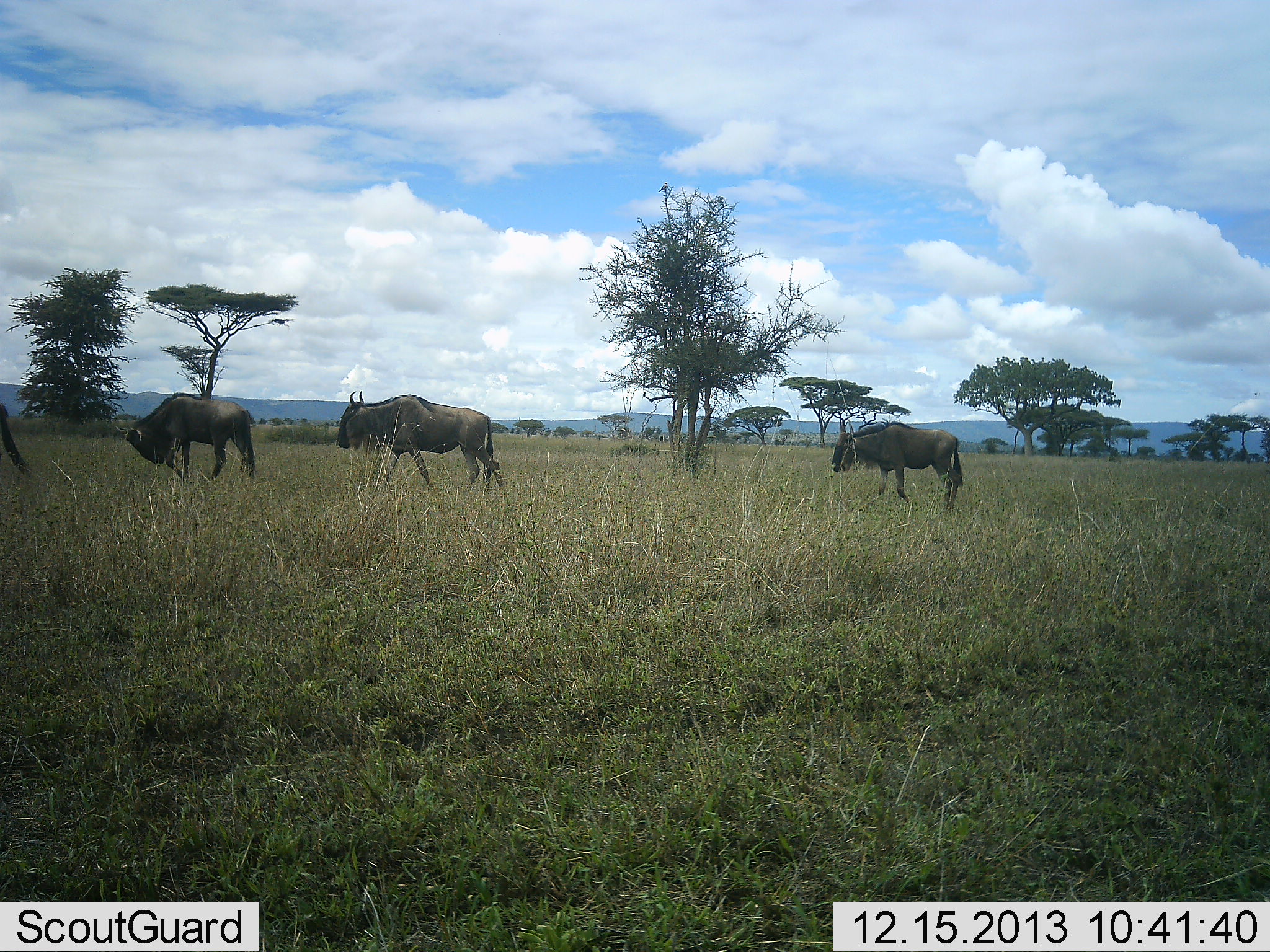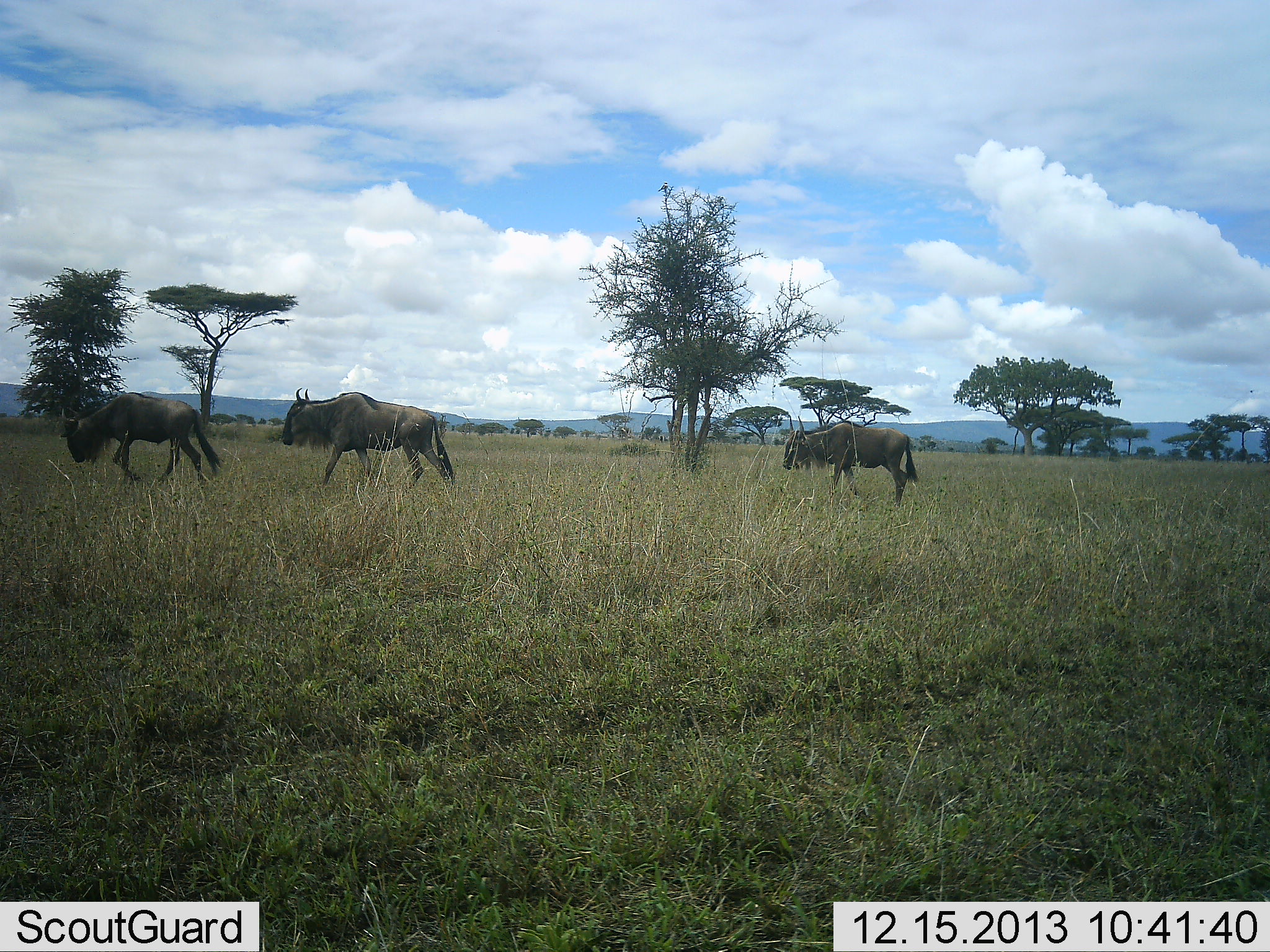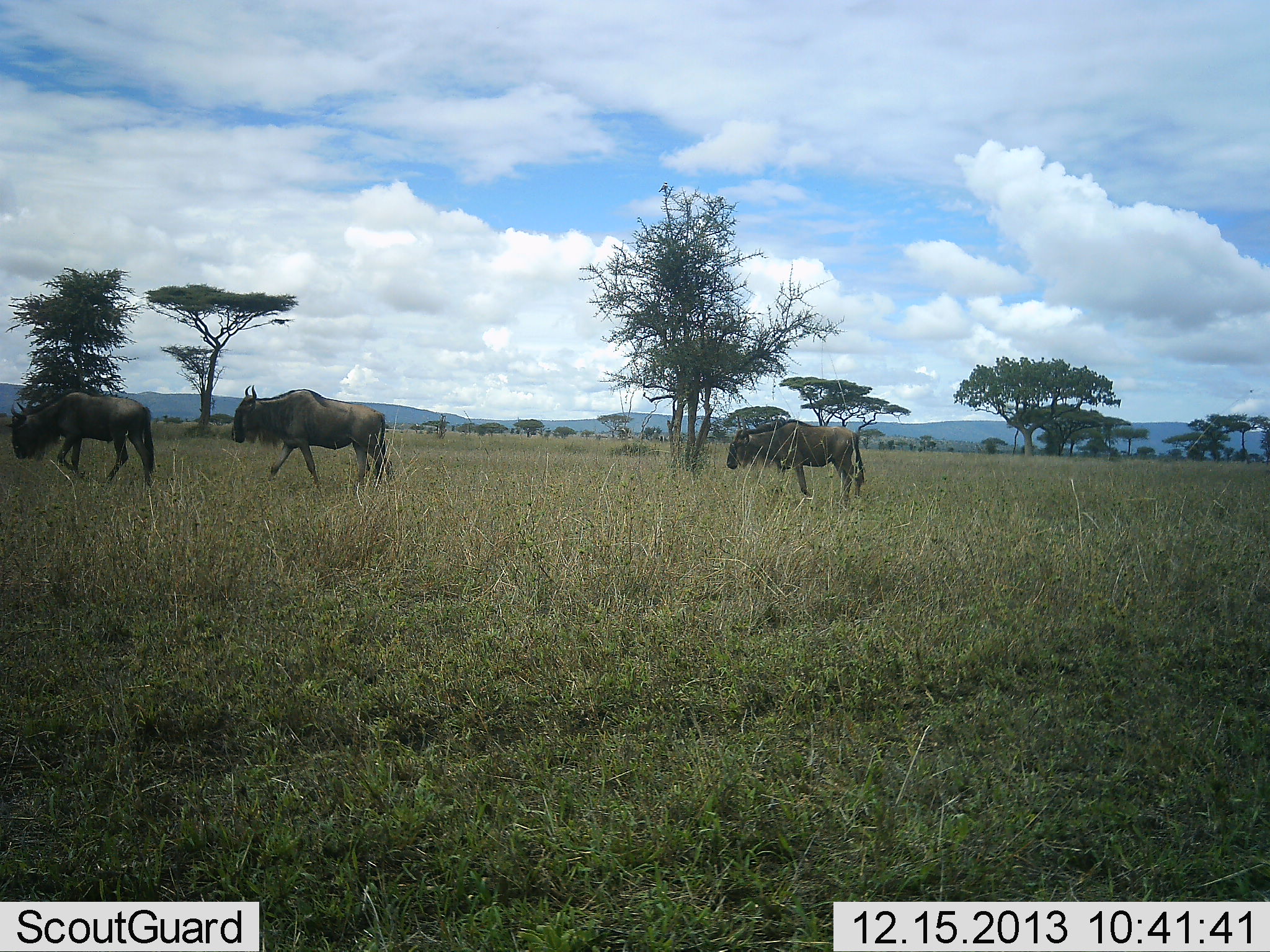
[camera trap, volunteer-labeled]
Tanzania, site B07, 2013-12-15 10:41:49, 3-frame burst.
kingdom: Animalia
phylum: Chordata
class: Mammalia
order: Artiodactyla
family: Bovidae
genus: Connochaetes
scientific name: Connochaetes taurinus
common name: blue wildebeest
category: wildebeest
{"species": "wildebeest (blue wildebeest) (Connochaetes taurinus)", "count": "4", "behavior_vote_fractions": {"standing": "0%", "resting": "0%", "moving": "100%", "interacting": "0%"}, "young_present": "0%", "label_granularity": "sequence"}